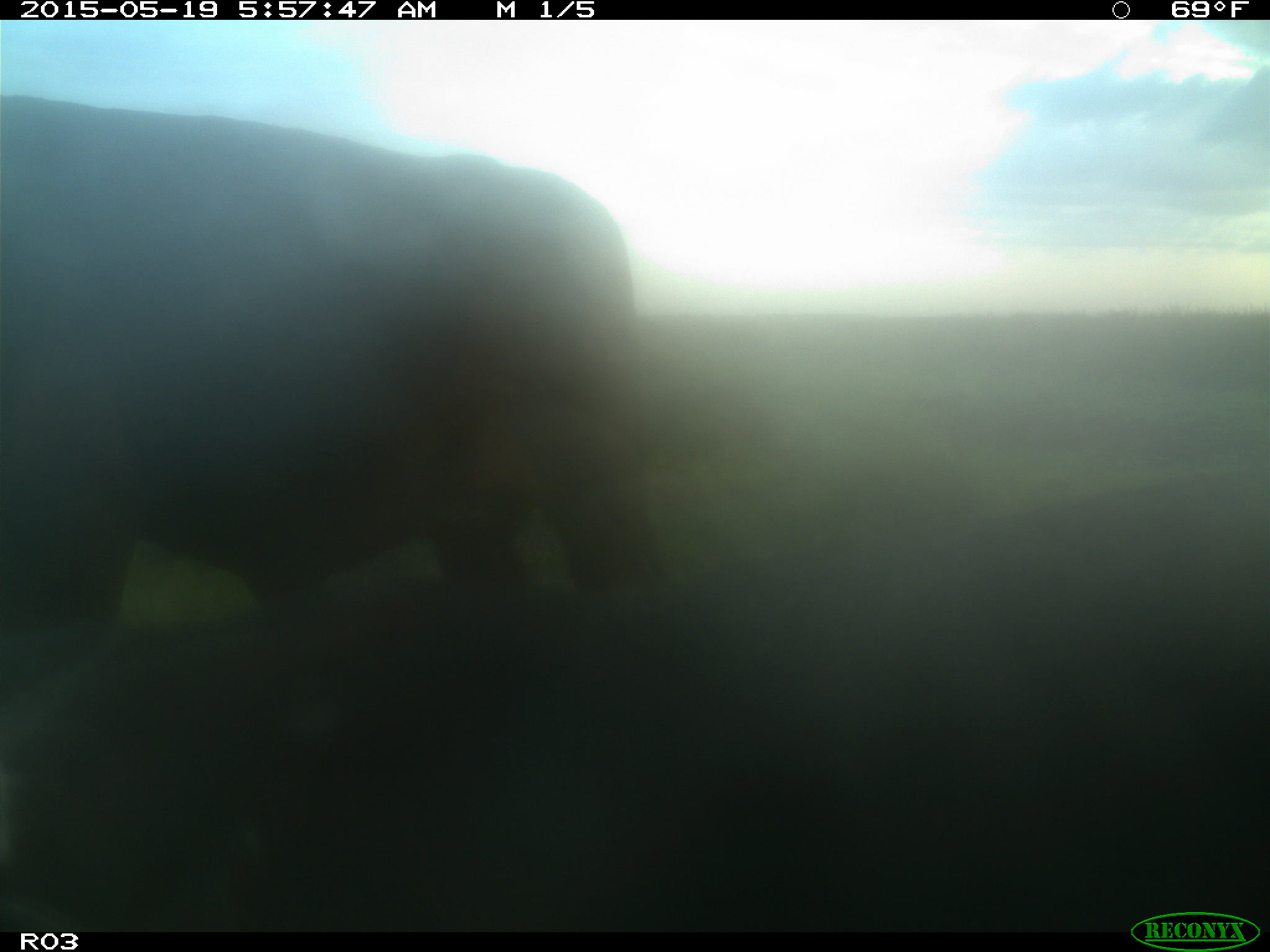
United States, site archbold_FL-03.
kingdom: Animalia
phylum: Chordata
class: Mammalia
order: Artiodactyla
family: Bovidae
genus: Bos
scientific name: Bos taurus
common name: domestic cow